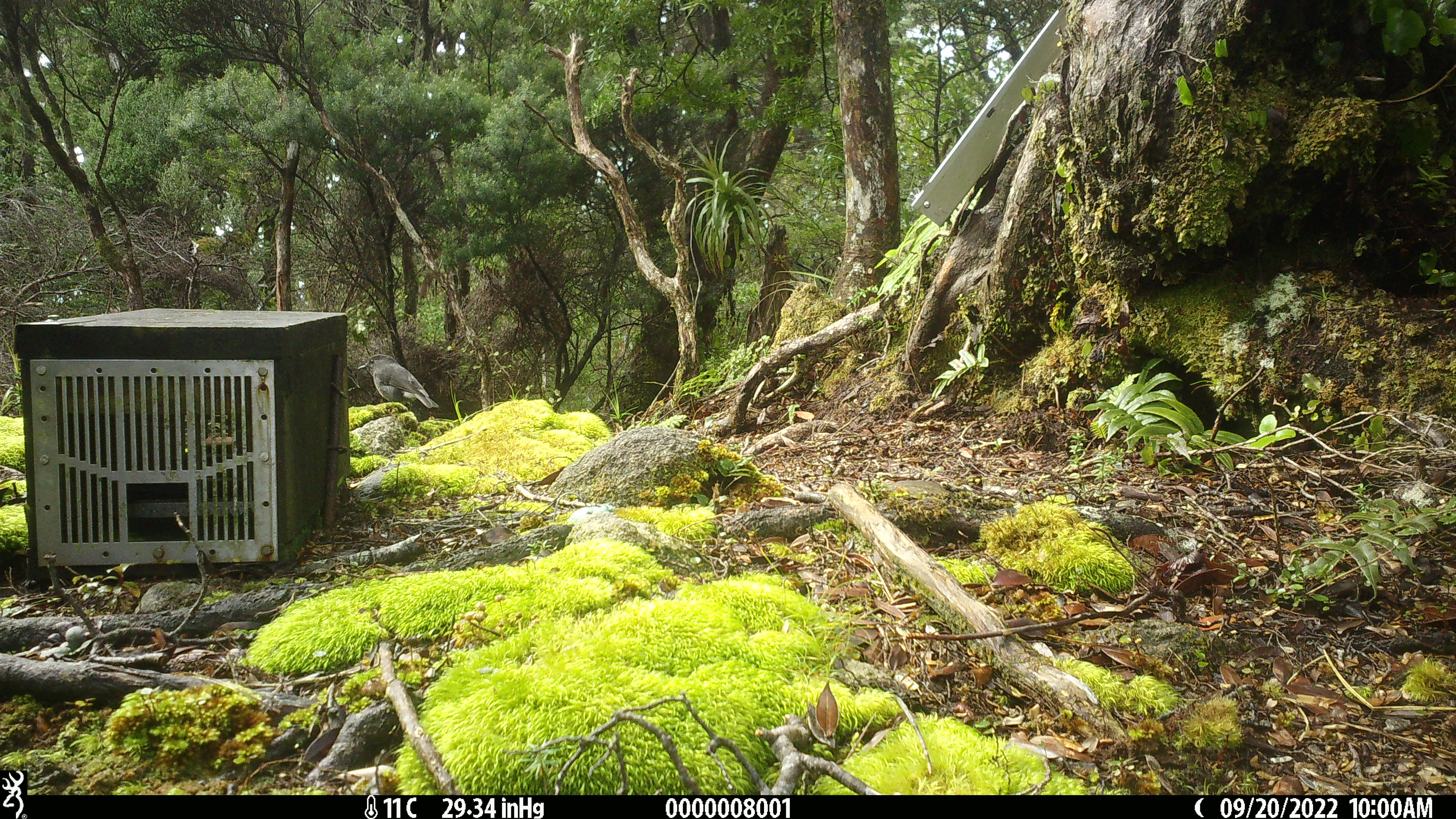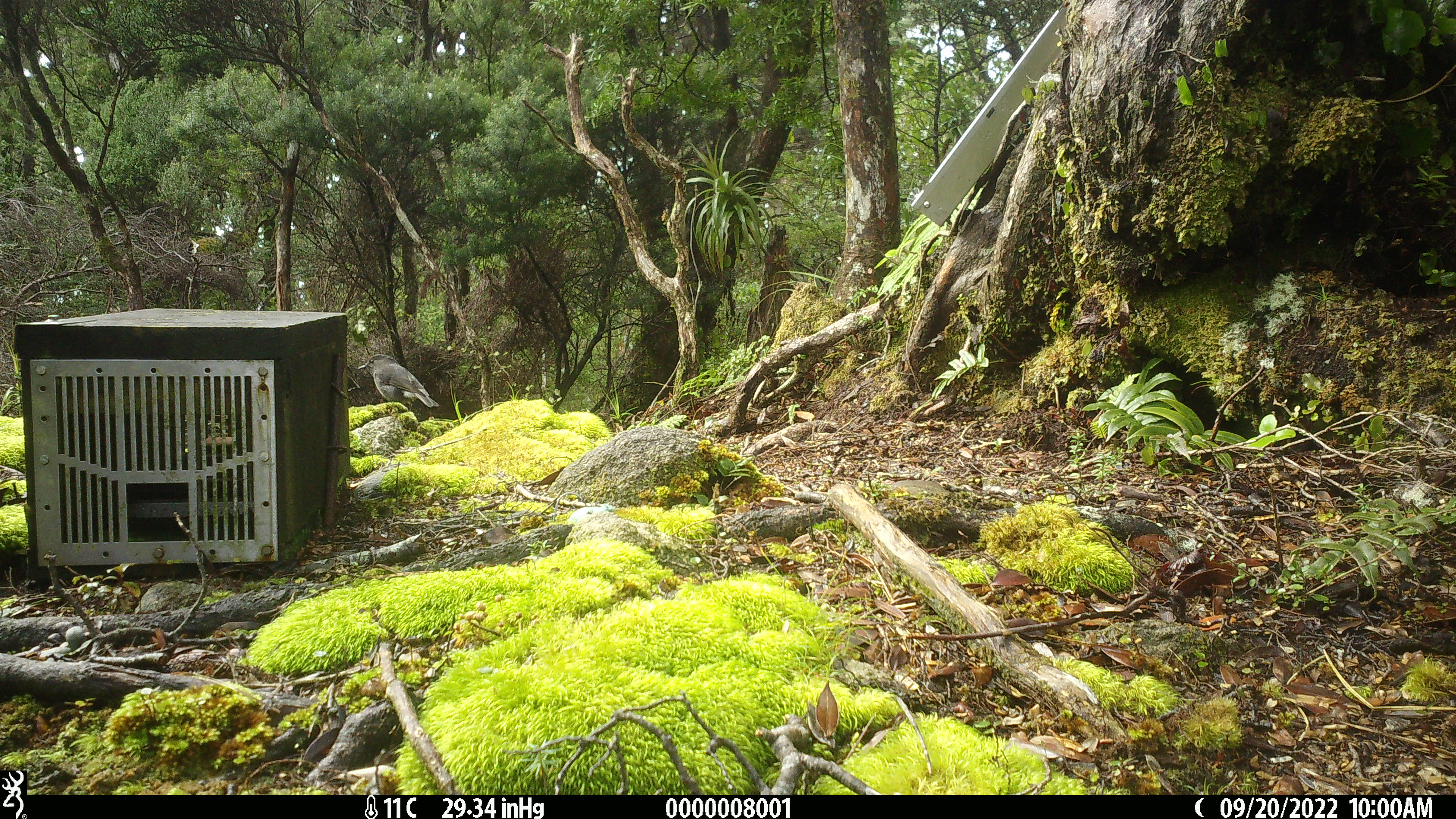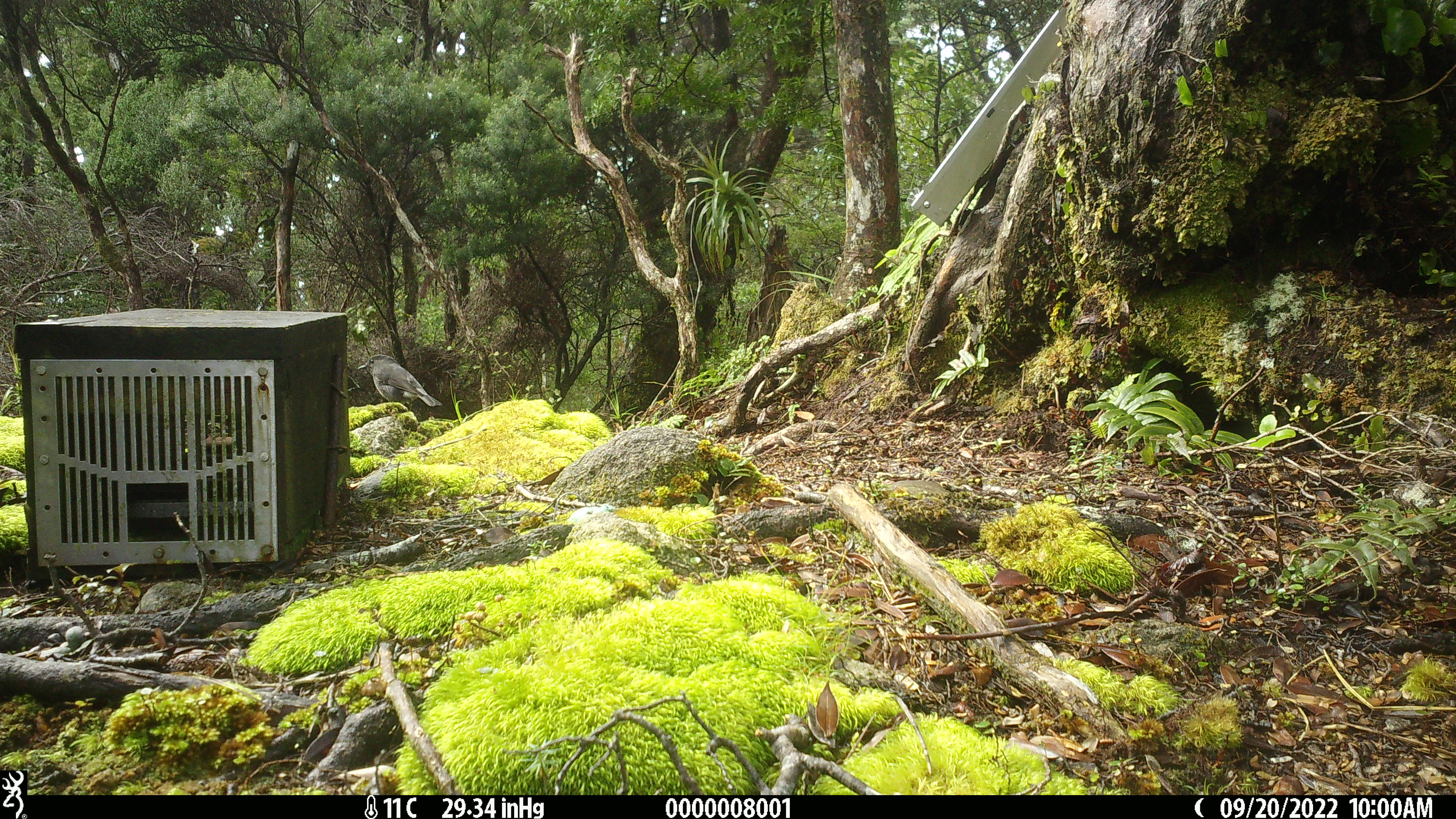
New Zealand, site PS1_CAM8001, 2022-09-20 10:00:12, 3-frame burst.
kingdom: Animalia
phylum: Chordata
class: Aves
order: Passeriformes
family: Petroicidae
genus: Petroica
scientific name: Petroica australis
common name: new zealand robin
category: robin